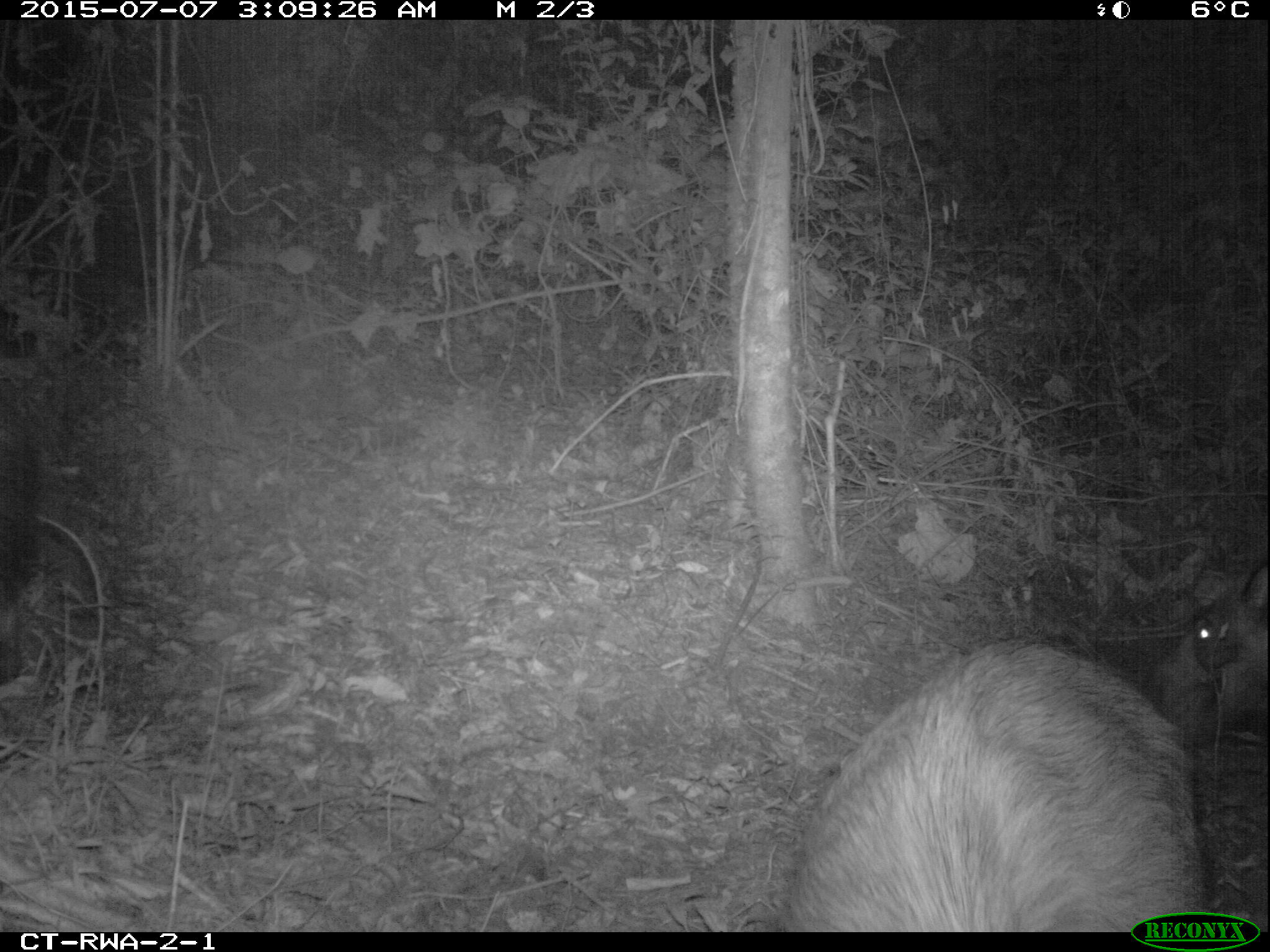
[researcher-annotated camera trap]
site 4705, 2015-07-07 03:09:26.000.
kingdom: Animalia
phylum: Chordata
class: Mammalia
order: Artiodactyla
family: Suidae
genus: Potamochoerus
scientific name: Potamochoerus larvatus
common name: bushpig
Potamochoerus larvatus (bushpig), count 2.